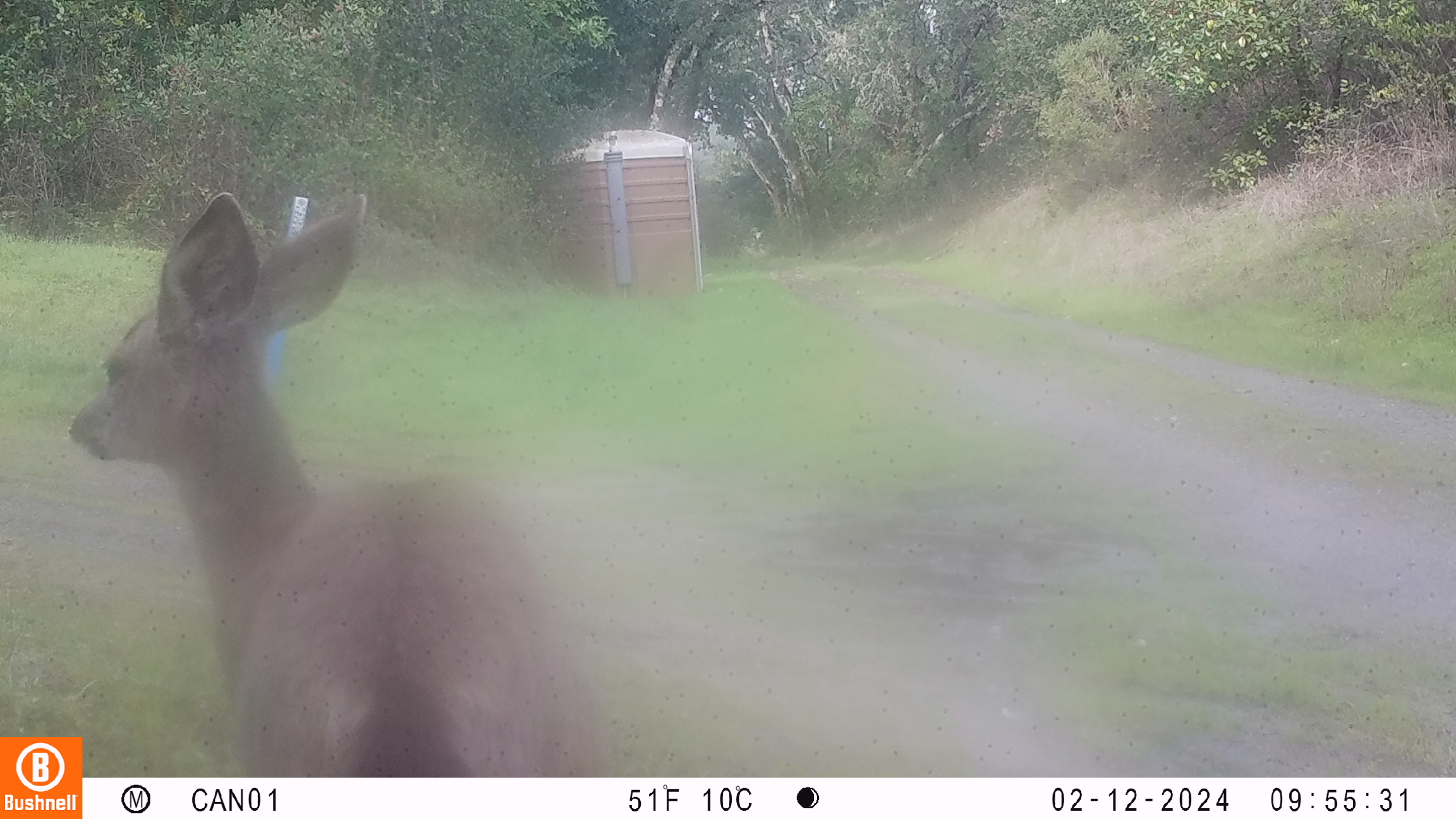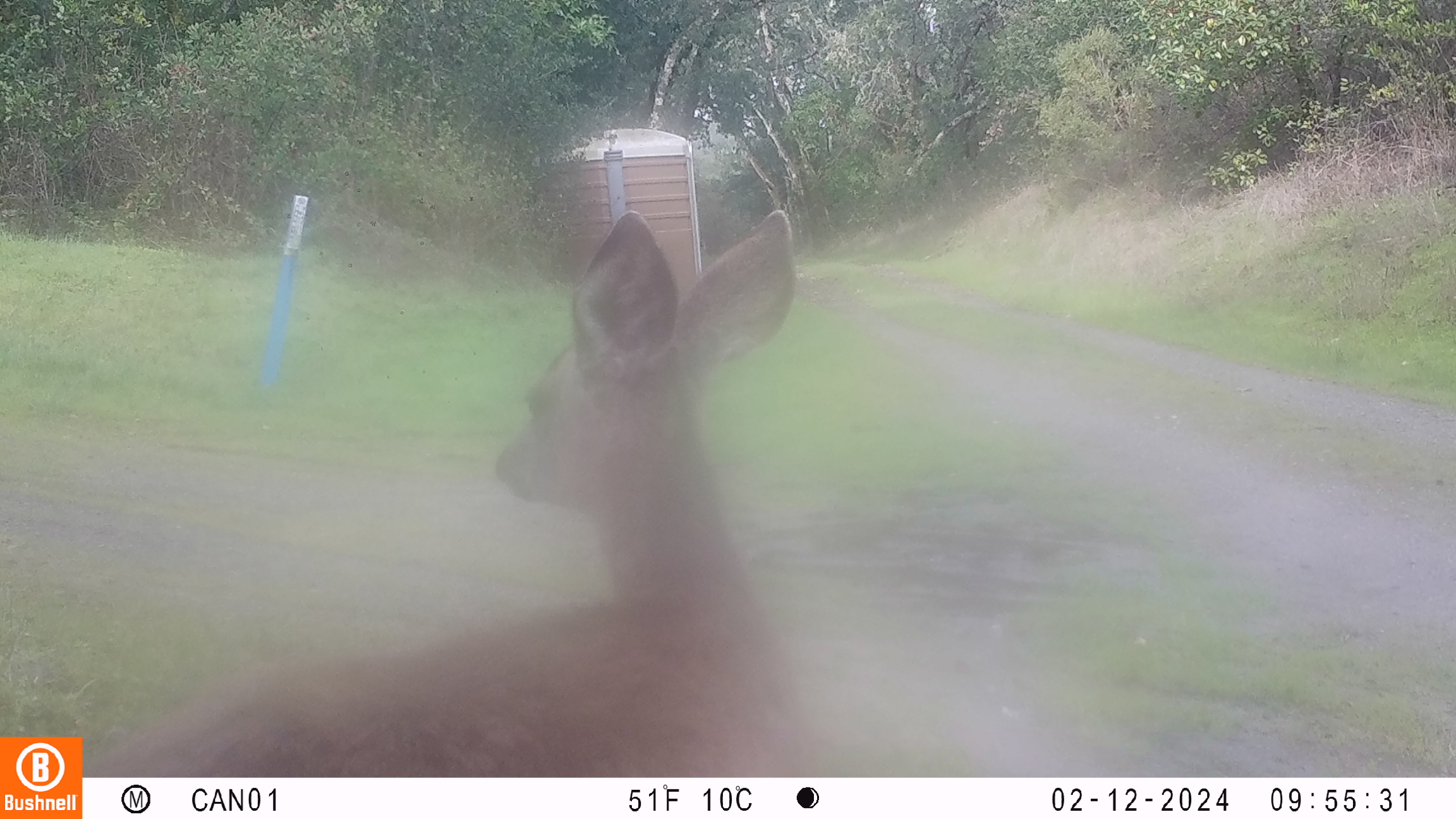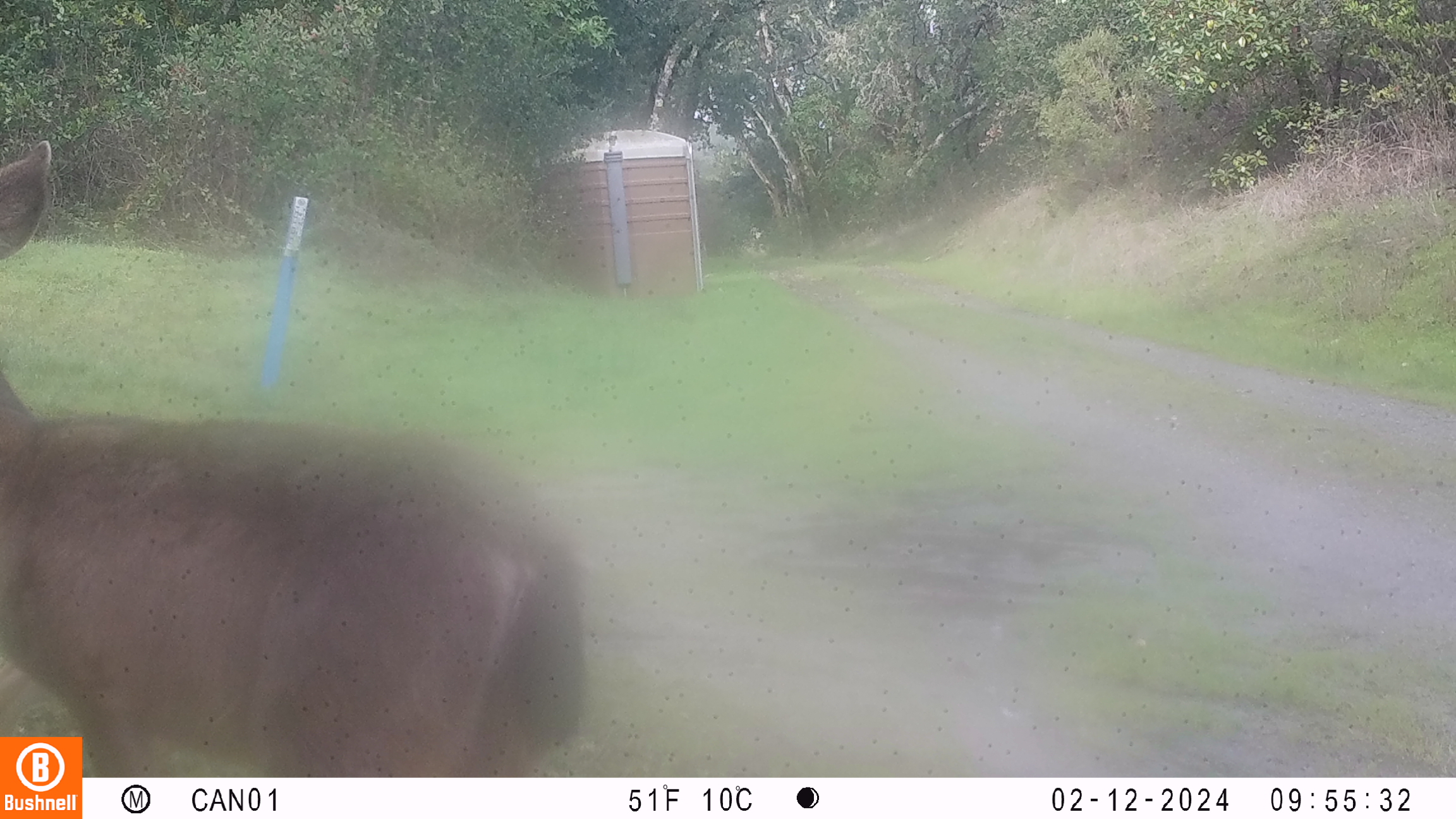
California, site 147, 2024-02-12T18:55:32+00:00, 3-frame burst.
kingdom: Animalia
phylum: Chordata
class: Mammalia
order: Artiodactyla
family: Cervidae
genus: Odocoileus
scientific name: Odocoileus hemionus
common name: mule deer